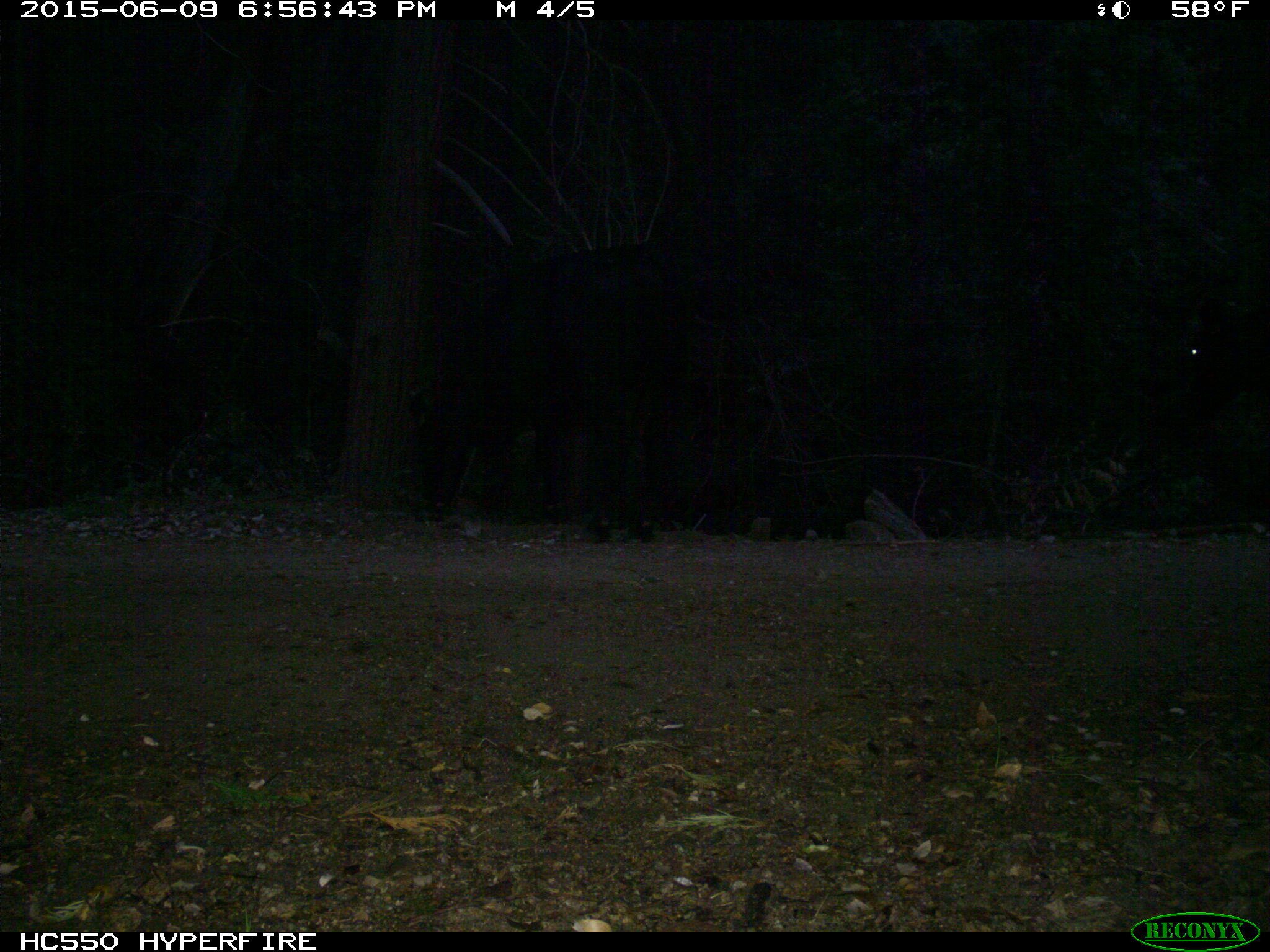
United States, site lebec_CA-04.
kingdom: Animalia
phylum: Chordata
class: Mammalia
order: Artiodactyla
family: Bovidae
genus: Bos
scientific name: Bos taurus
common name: domestic cow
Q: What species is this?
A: Bos taurus (domestic cow).